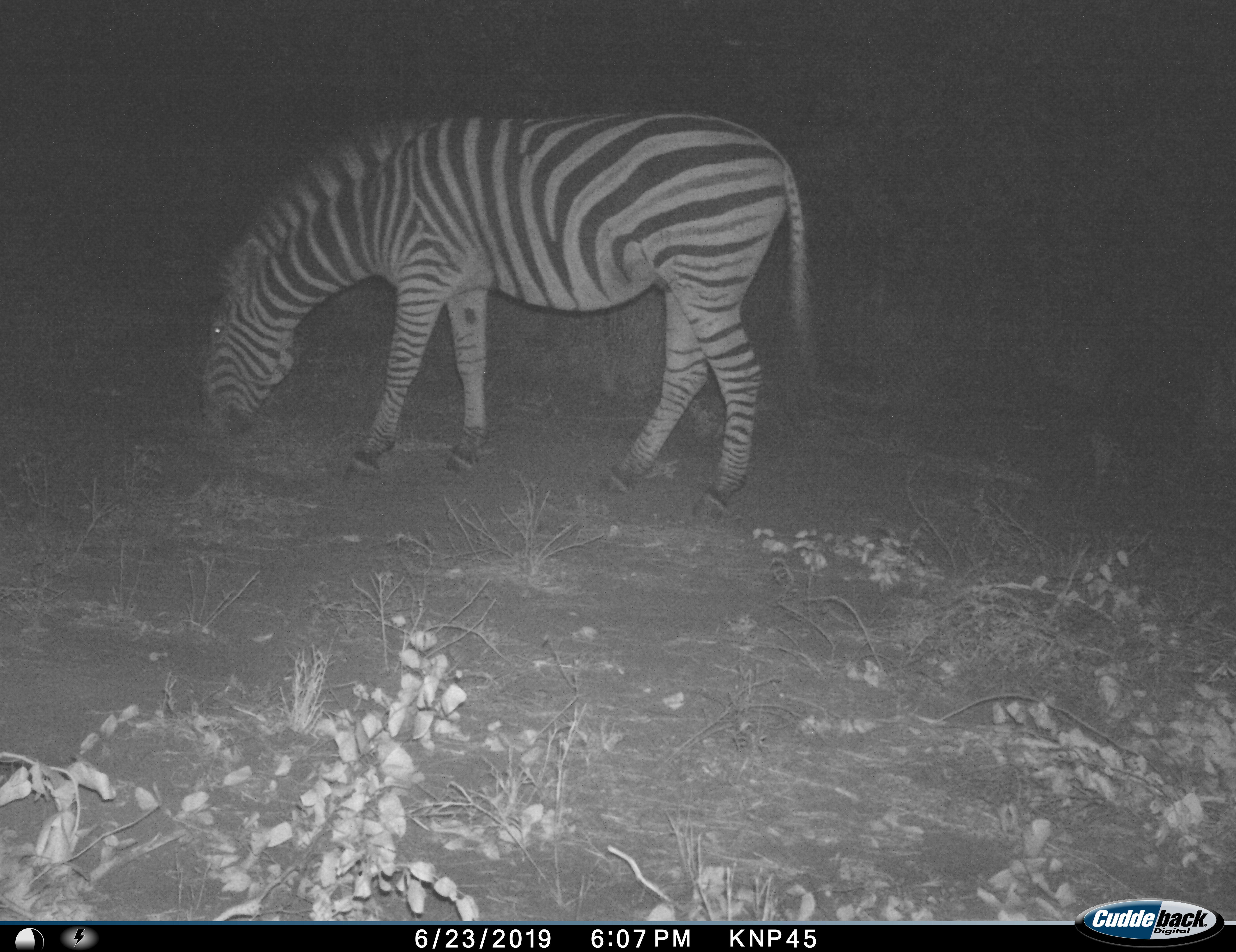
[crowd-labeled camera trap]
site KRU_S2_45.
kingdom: Animalia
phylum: Chordata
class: Mammalia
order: Perissodactyla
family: Equidae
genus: Equus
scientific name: Equus quagga burchellii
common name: burchell's zebra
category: zebraburchells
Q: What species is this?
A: Zebraburchells (burchell's zebra) (Equus quagga burchellii).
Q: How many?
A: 1.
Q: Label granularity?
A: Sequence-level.